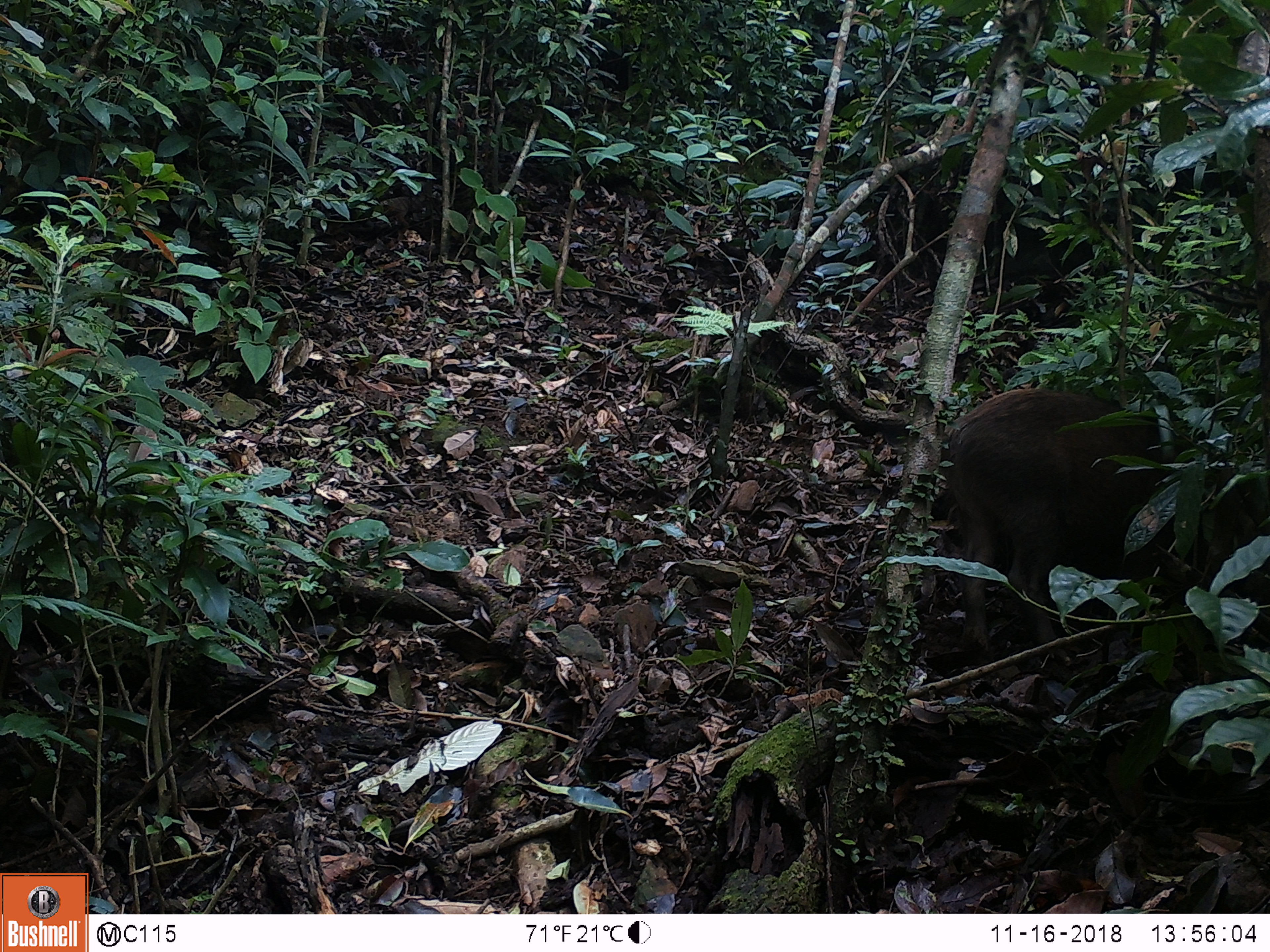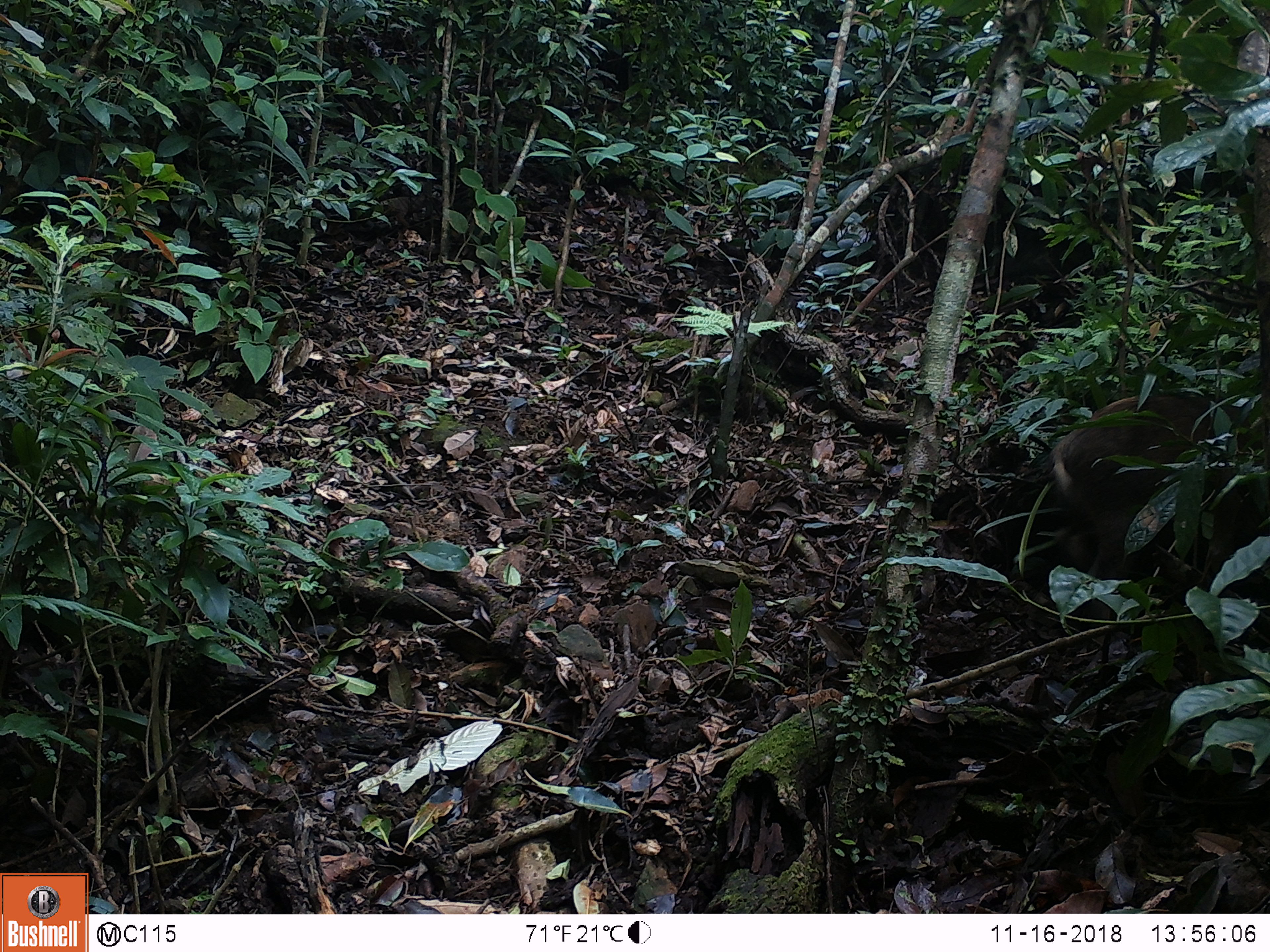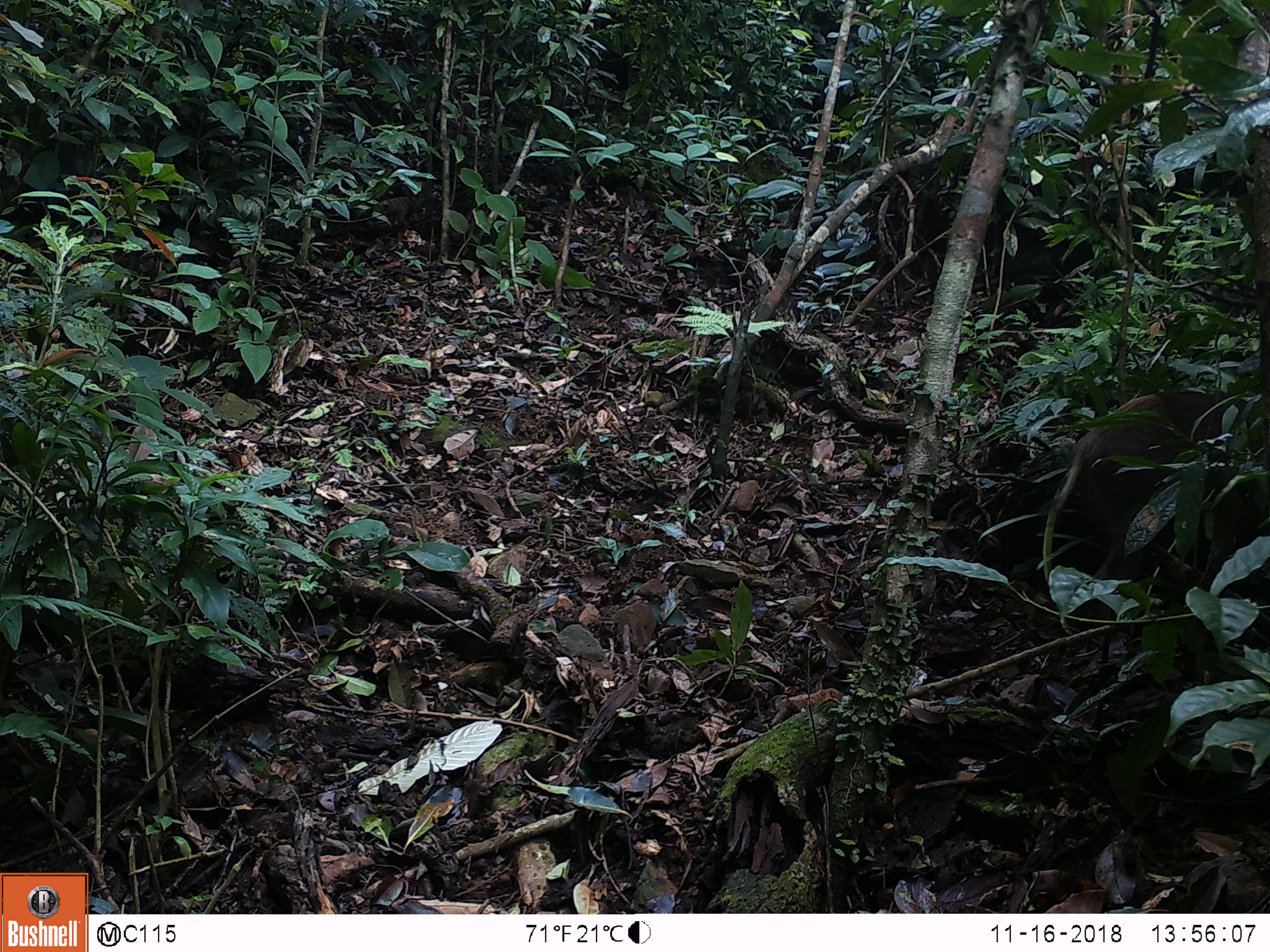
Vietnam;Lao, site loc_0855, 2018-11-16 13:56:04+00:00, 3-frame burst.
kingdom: Animalia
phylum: Chordata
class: Mammalia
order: Artiodactyla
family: Suidae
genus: Sus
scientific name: Sus scrofa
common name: eurasian wild pig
Eurasian wild pig (Sus scrofa). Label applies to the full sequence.